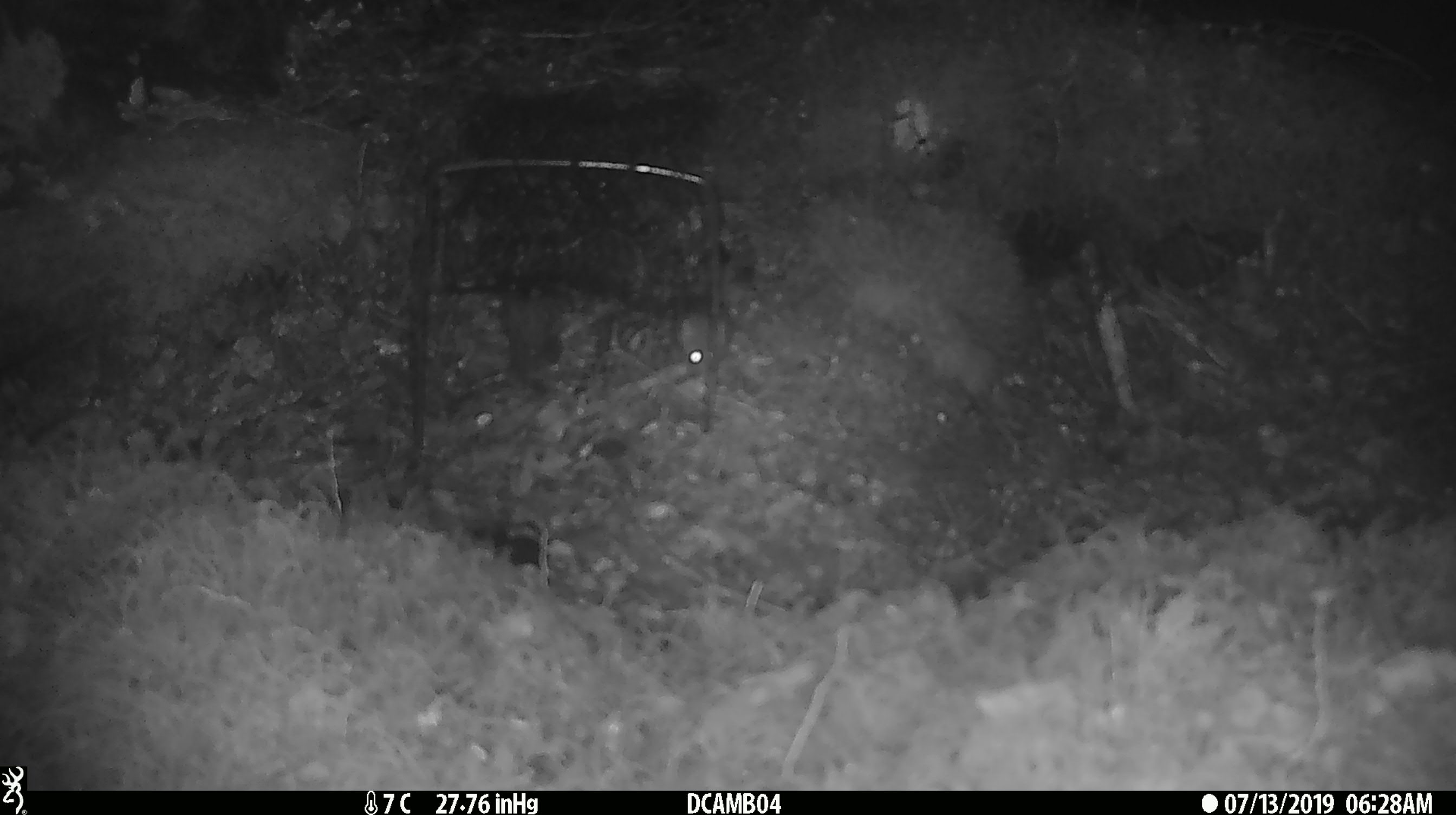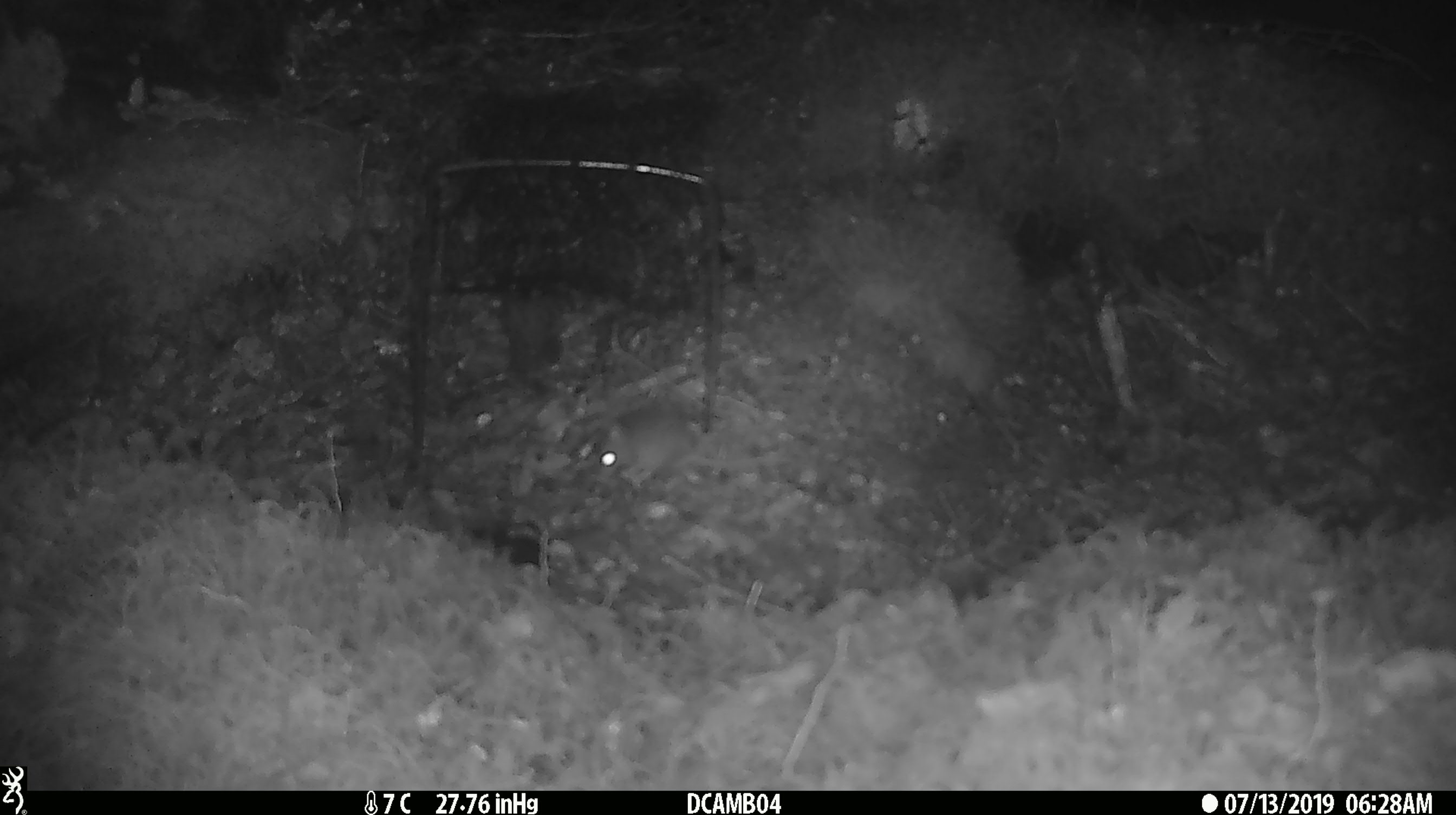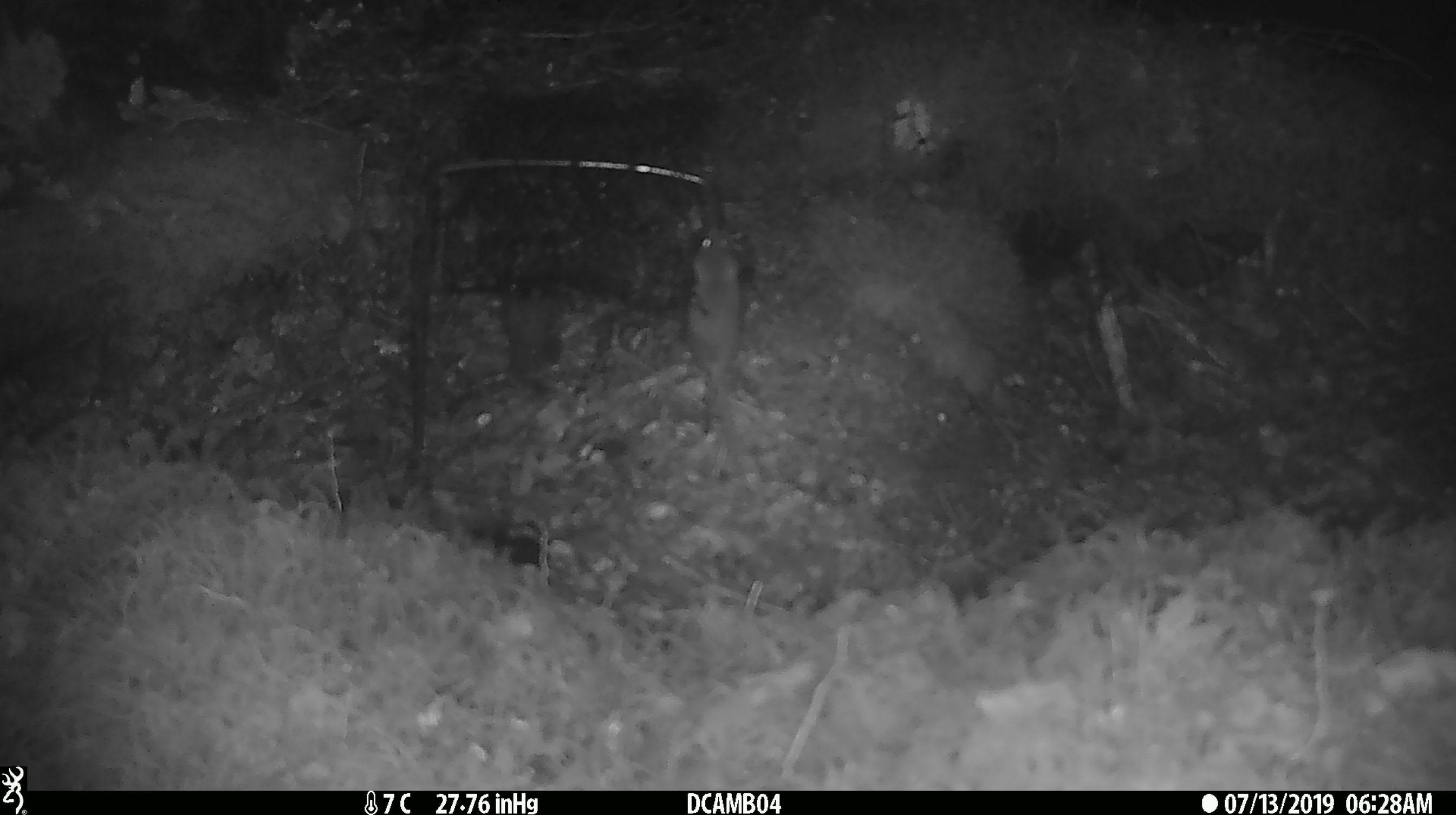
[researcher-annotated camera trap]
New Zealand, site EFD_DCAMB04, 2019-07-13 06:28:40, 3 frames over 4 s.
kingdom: Animalia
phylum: Chordata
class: Mammalia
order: Rodentia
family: Muridae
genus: Mus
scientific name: Mus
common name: mouse